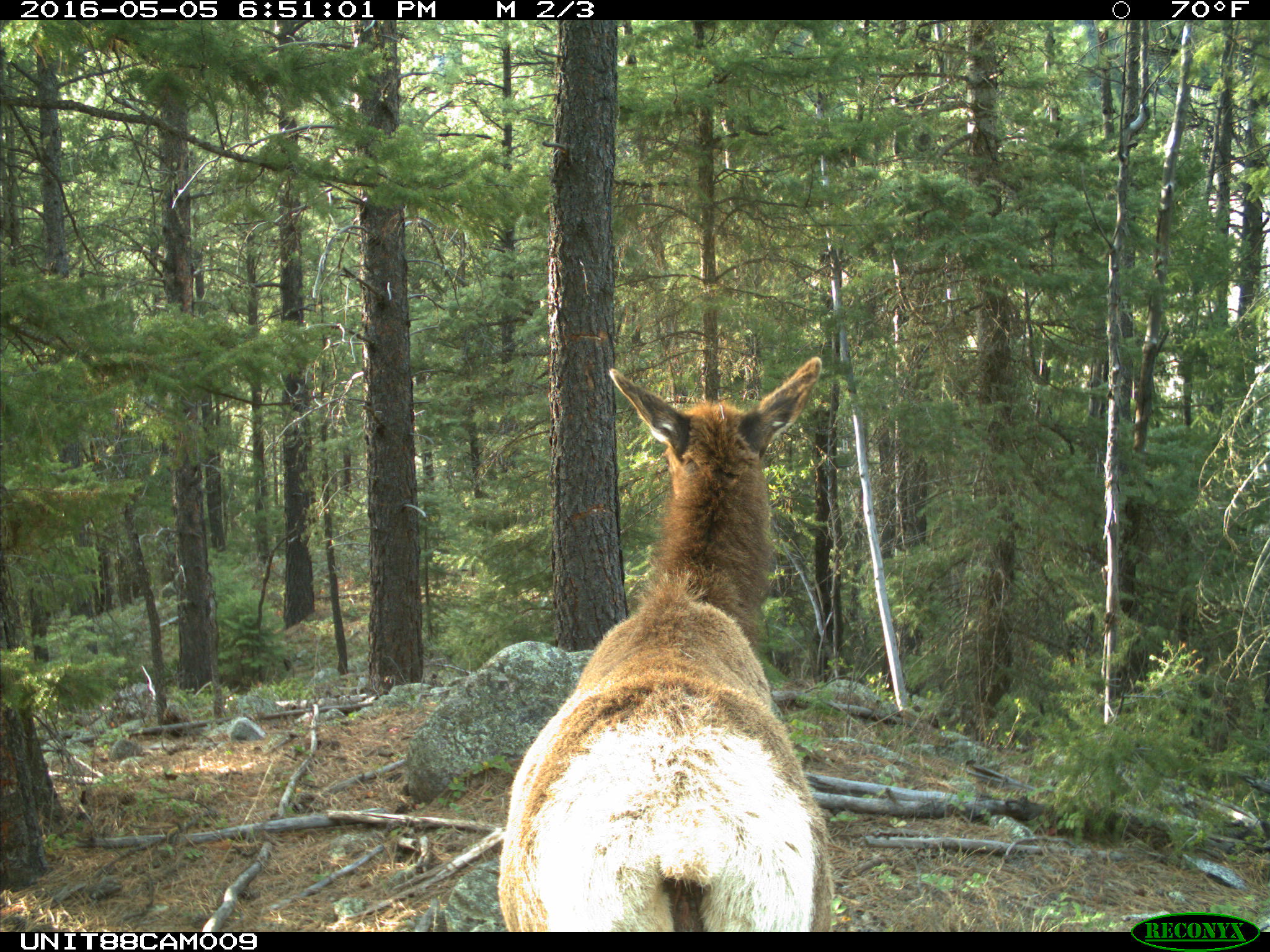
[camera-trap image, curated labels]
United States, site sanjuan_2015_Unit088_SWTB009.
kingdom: Animalia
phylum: Chordata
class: Mammalia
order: Artiodactyla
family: Cervidae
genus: Cervus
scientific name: Cervus elaphus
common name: red deer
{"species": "Cervus elaphus (red deer)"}